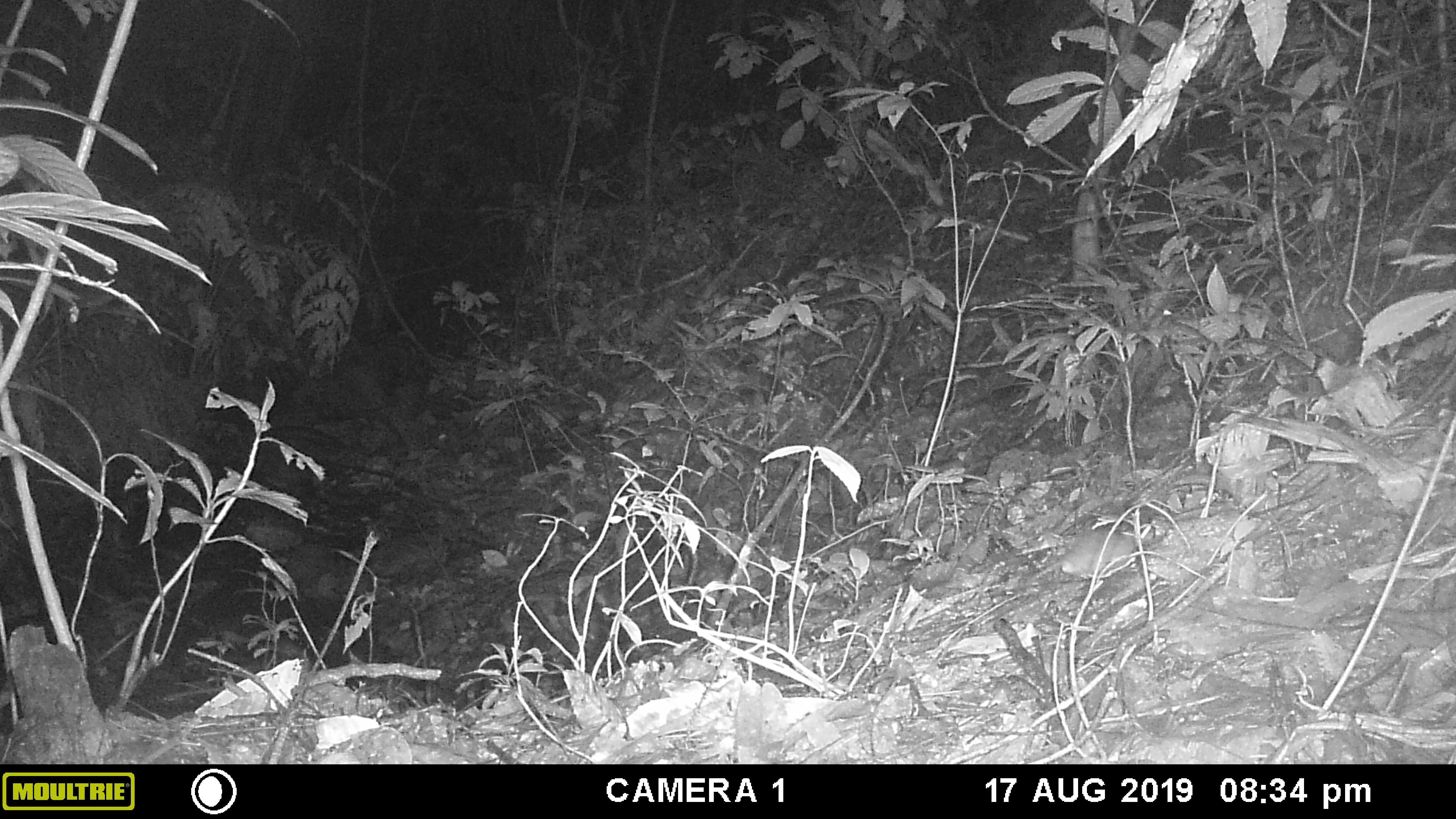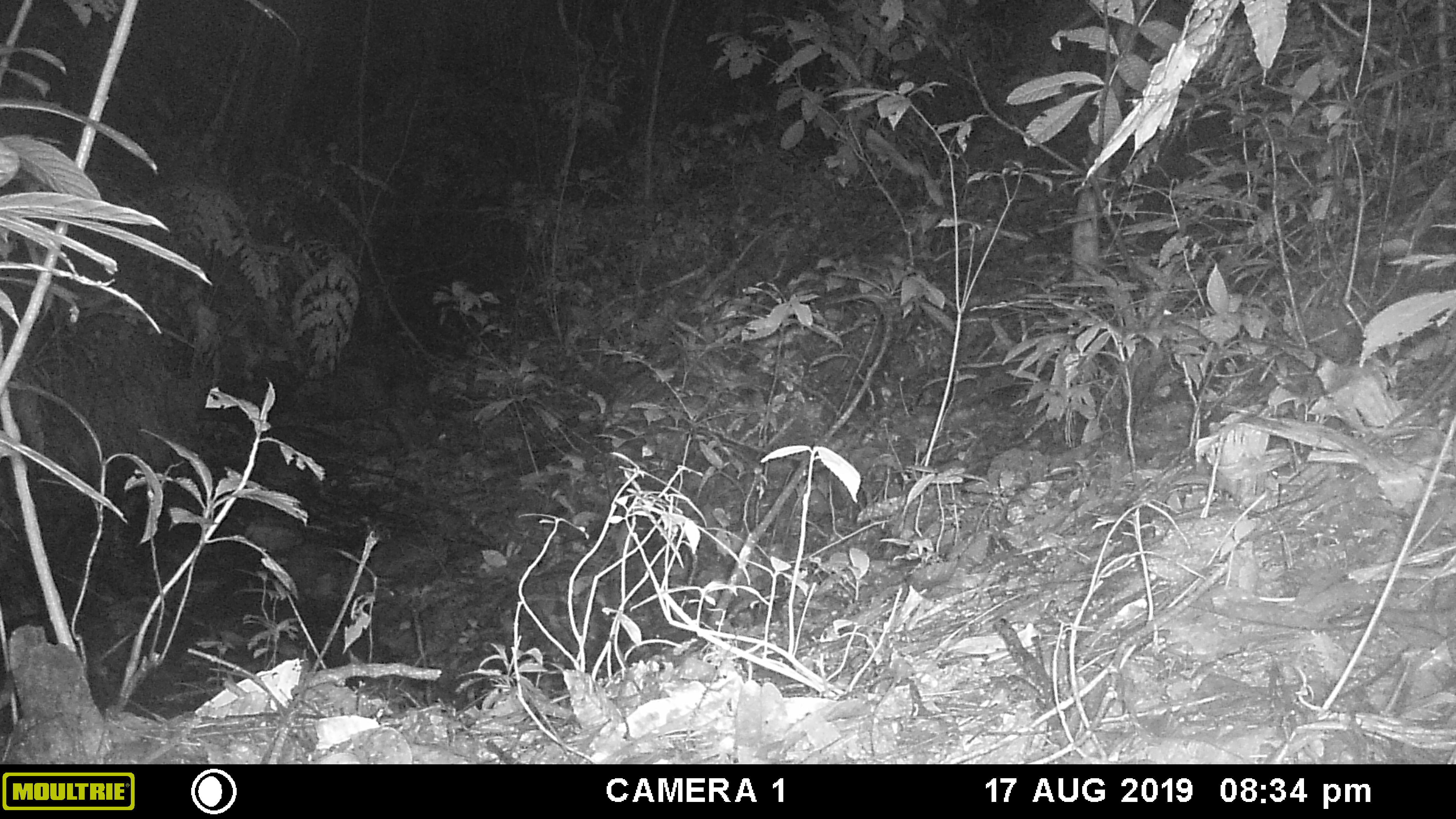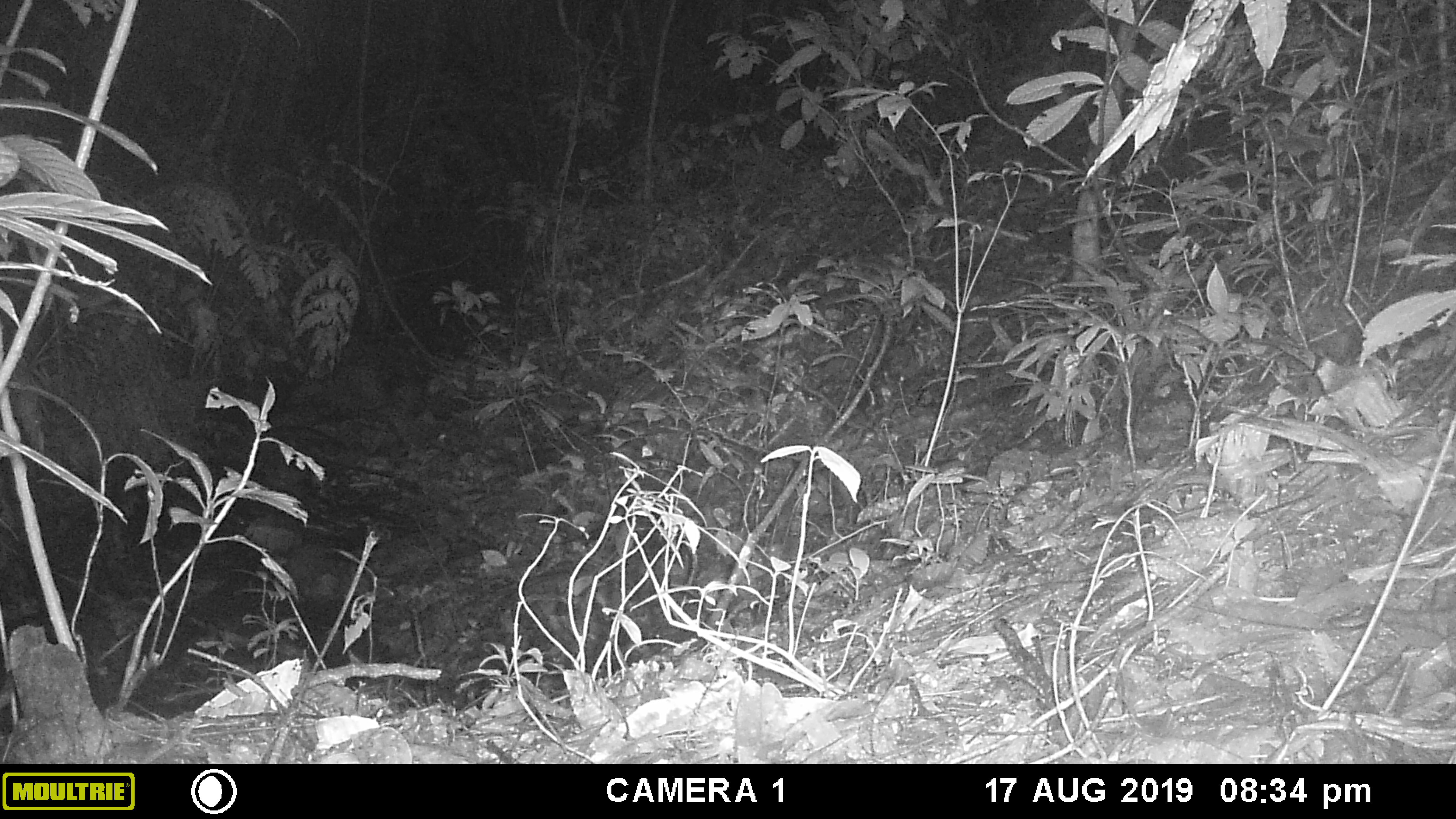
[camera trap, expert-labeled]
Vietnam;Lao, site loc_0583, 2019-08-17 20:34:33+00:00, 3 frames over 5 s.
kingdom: Animalia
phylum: Chordata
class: Mammalia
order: Rodentia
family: Muridae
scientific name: Muridae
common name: old-world mice and rats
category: unidentified murid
Unidentified murid (old-world mice and rats) (Muridae). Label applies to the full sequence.